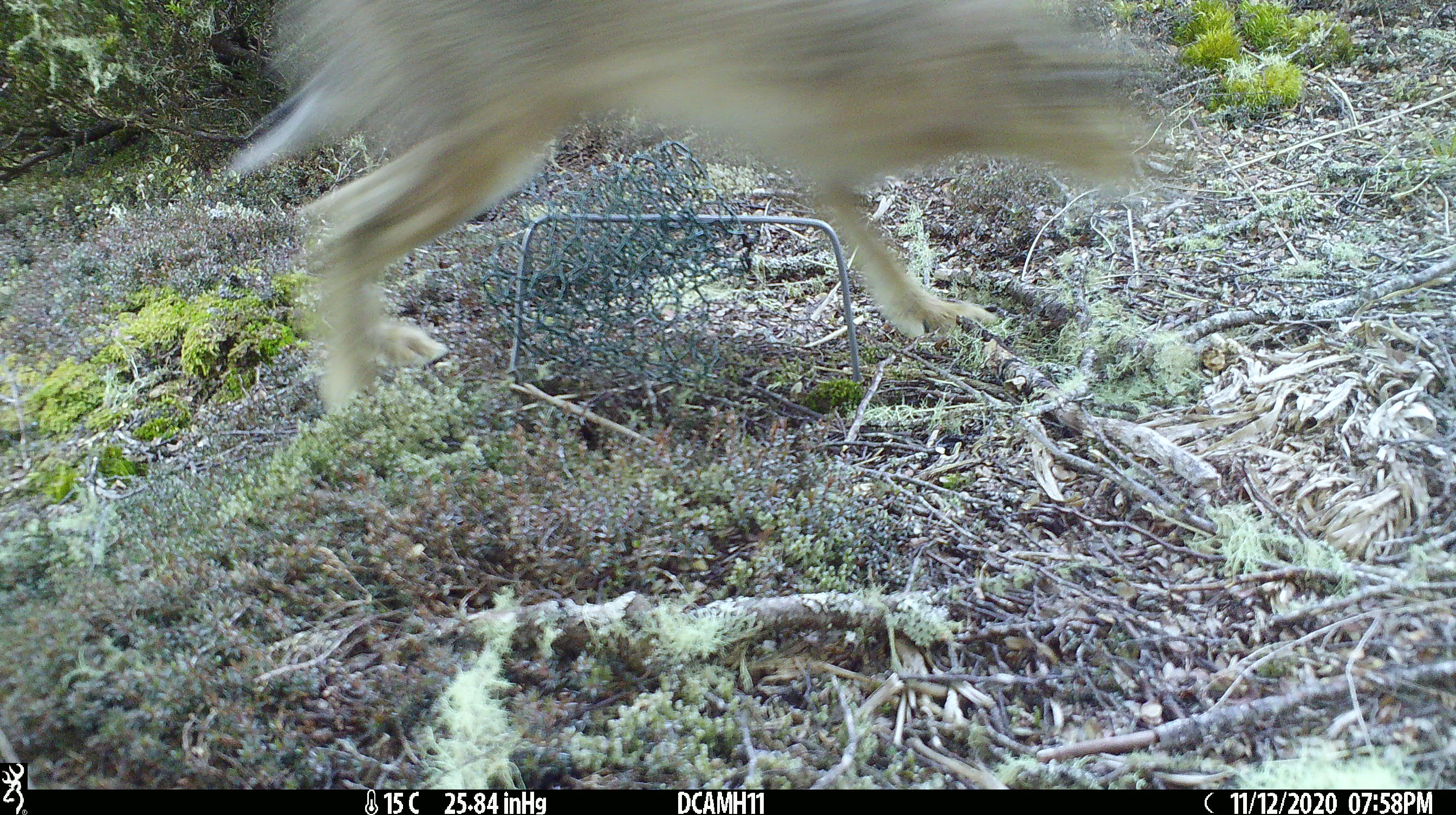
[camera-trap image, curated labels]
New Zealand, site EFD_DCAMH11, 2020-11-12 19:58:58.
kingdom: Animalia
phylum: Chordata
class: Mammalia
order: Lagomorpha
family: Leporidae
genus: Lepus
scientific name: Lepus europaeus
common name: brown hare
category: hare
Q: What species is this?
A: Hare (brown hare) (Lepus europaeus).